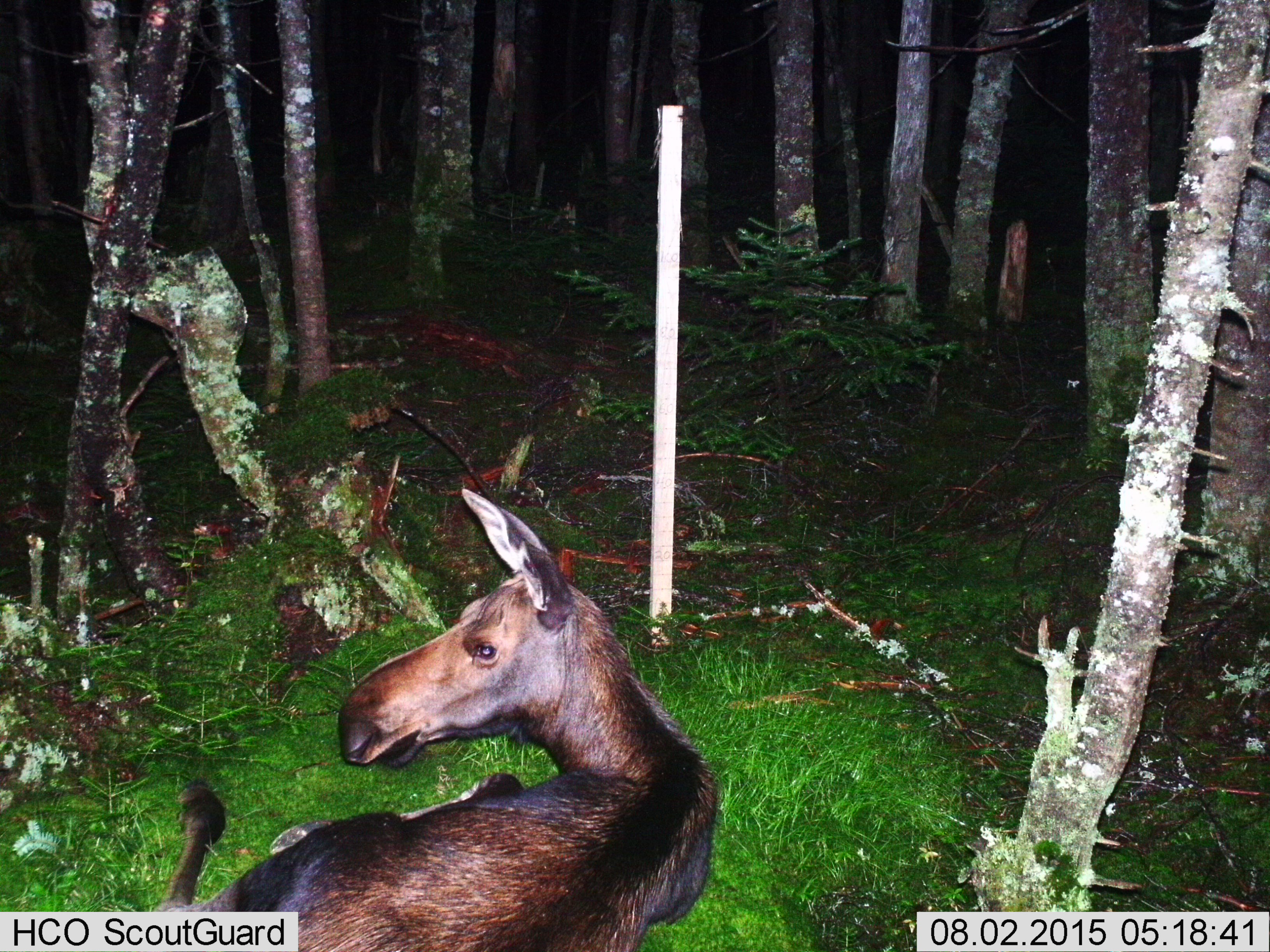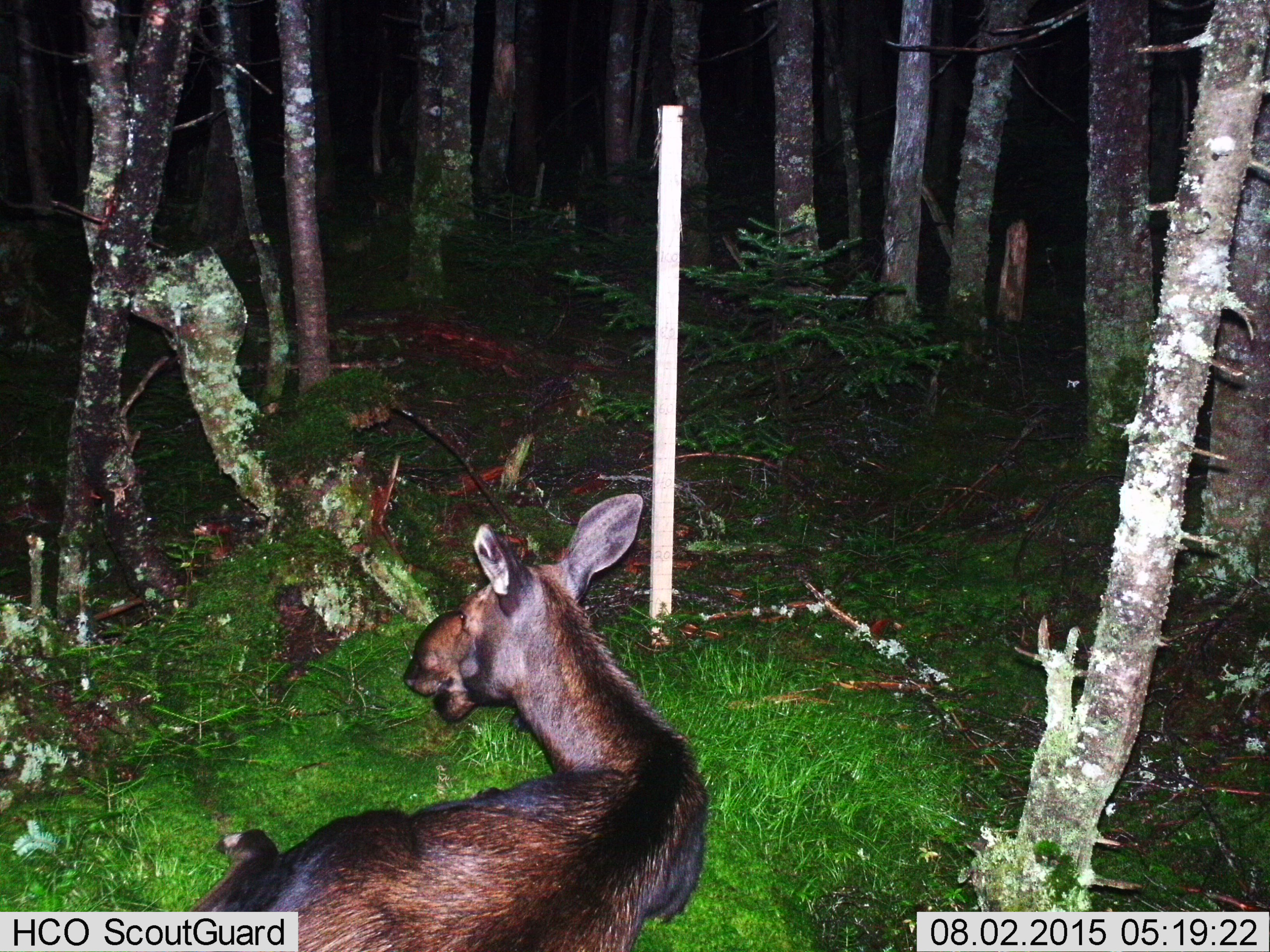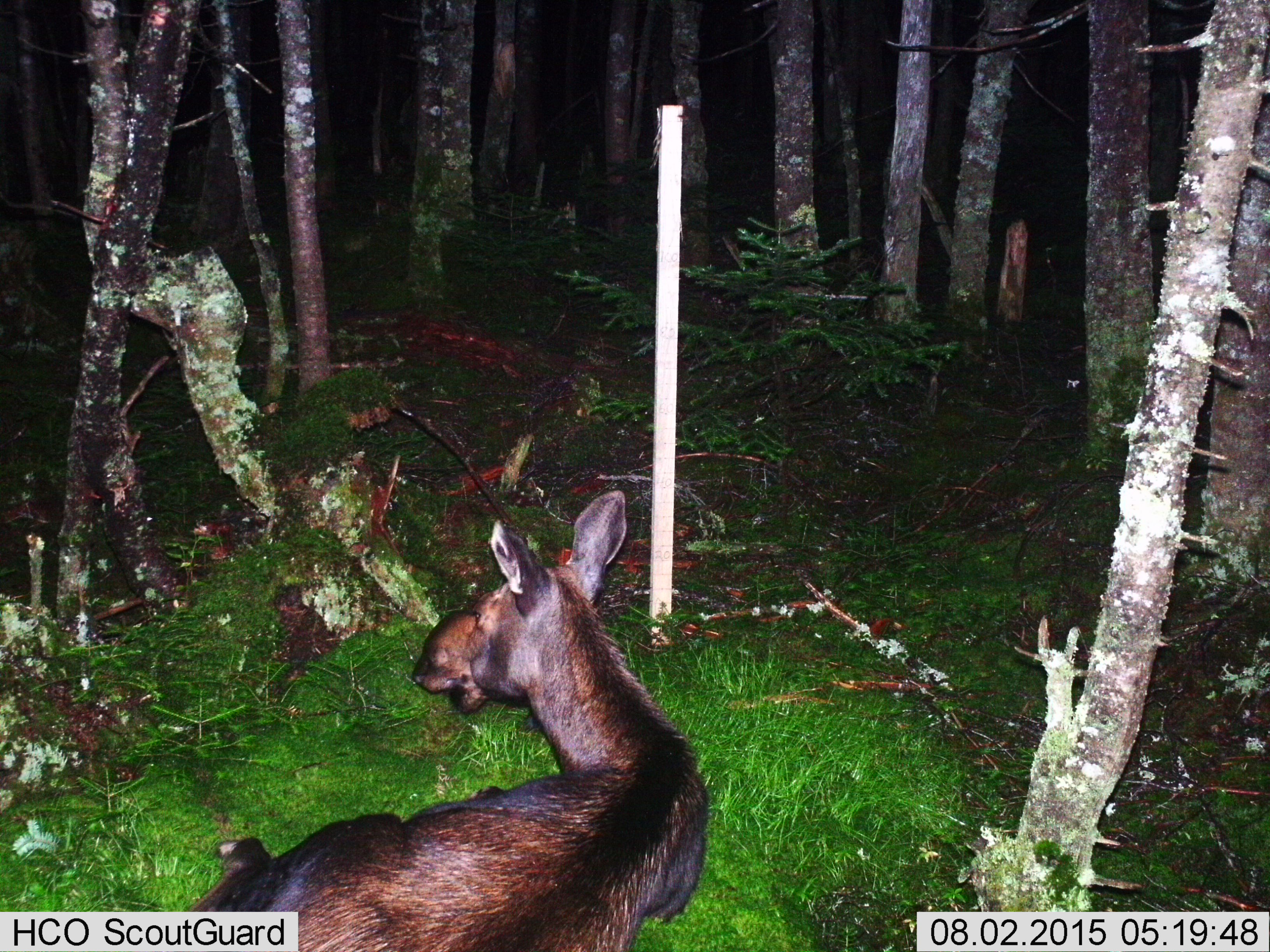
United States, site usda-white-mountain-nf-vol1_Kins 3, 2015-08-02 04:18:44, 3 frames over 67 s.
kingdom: Animalia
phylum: Chordata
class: Mammalia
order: Artiodactyla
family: Cervidae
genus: Alces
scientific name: Alces alces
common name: moose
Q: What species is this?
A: Moose (Alces alces).